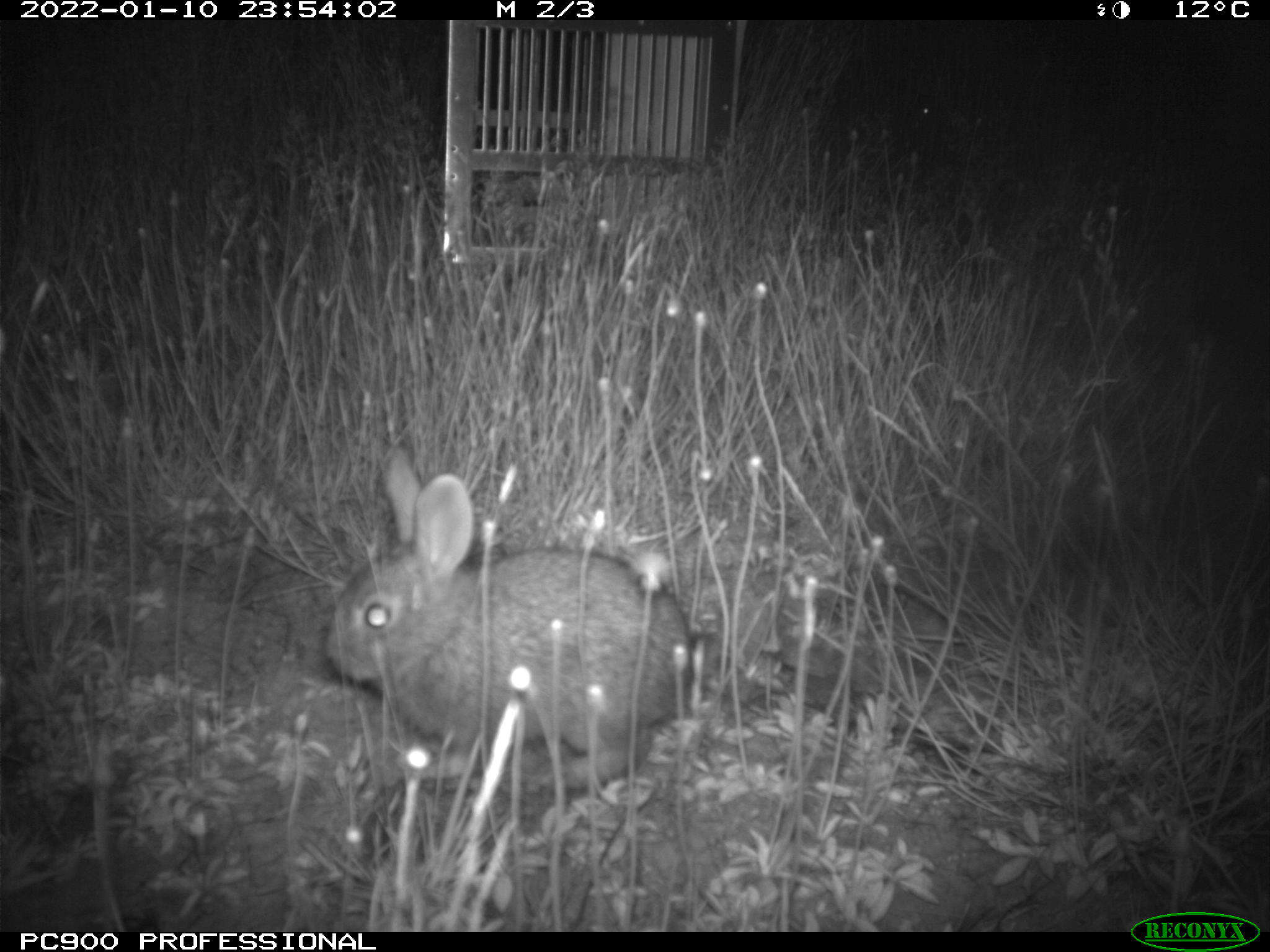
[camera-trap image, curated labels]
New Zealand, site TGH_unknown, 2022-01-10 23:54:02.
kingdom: Animalia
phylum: Chordata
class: Mammalia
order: Lagomorpha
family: Leporidae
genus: Oryctolagus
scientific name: Oryctolagus cuniculus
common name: european rabbit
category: rabbit